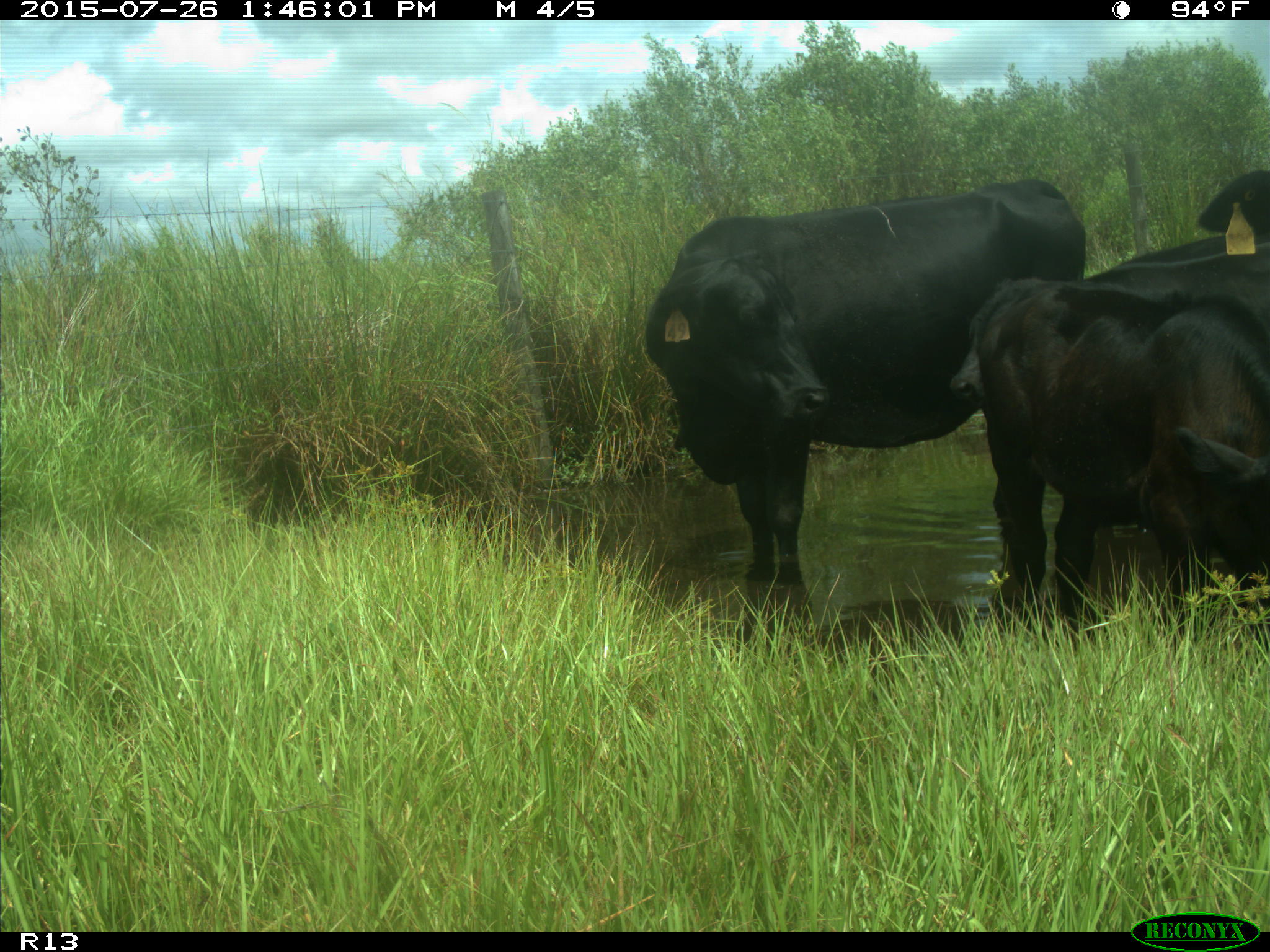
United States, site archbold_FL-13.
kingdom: Animalia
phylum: Chordata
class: Mammalia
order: Artiodactyla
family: Bovidae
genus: Bos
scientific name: Bos taurus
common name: domestic cow